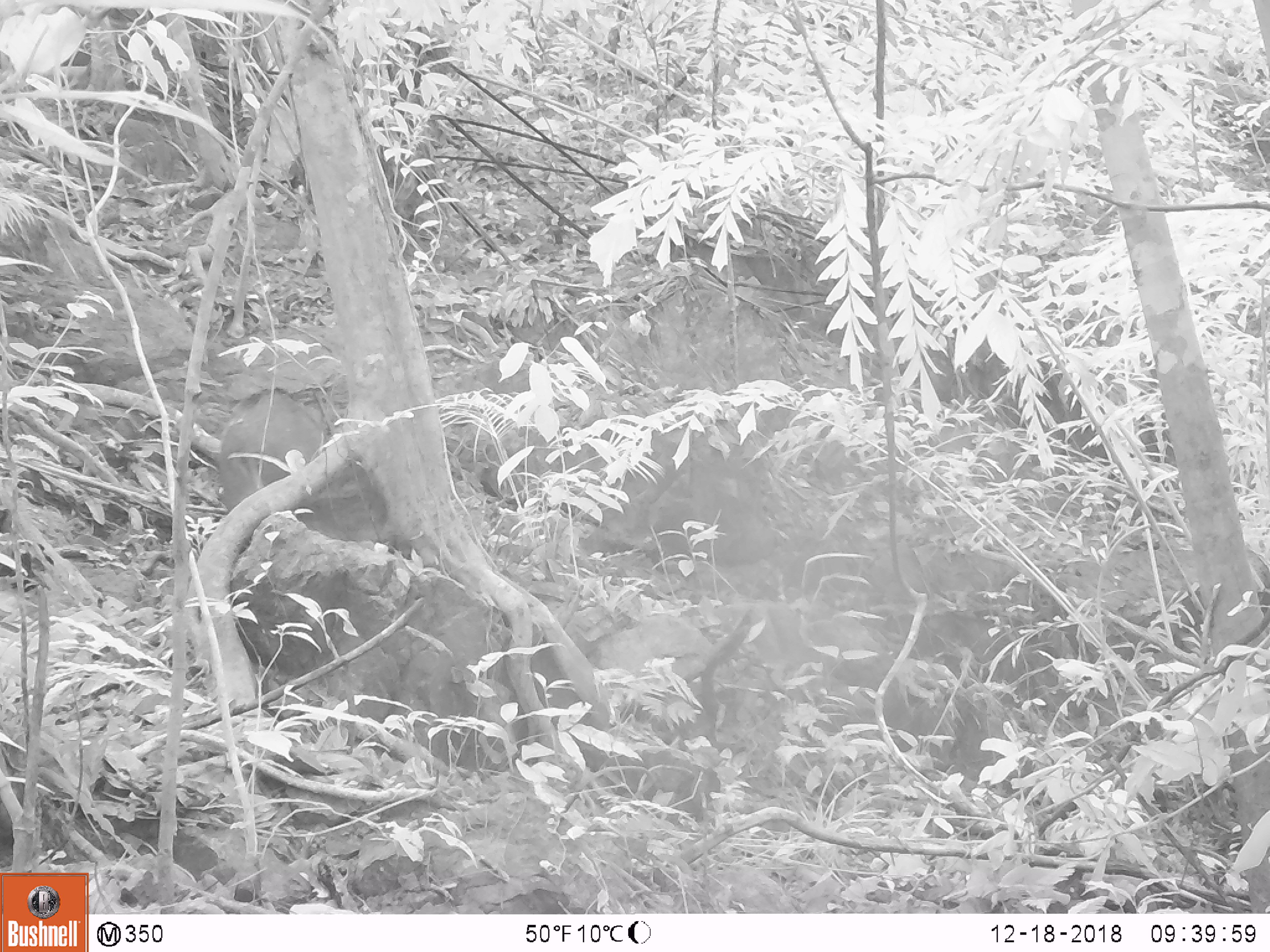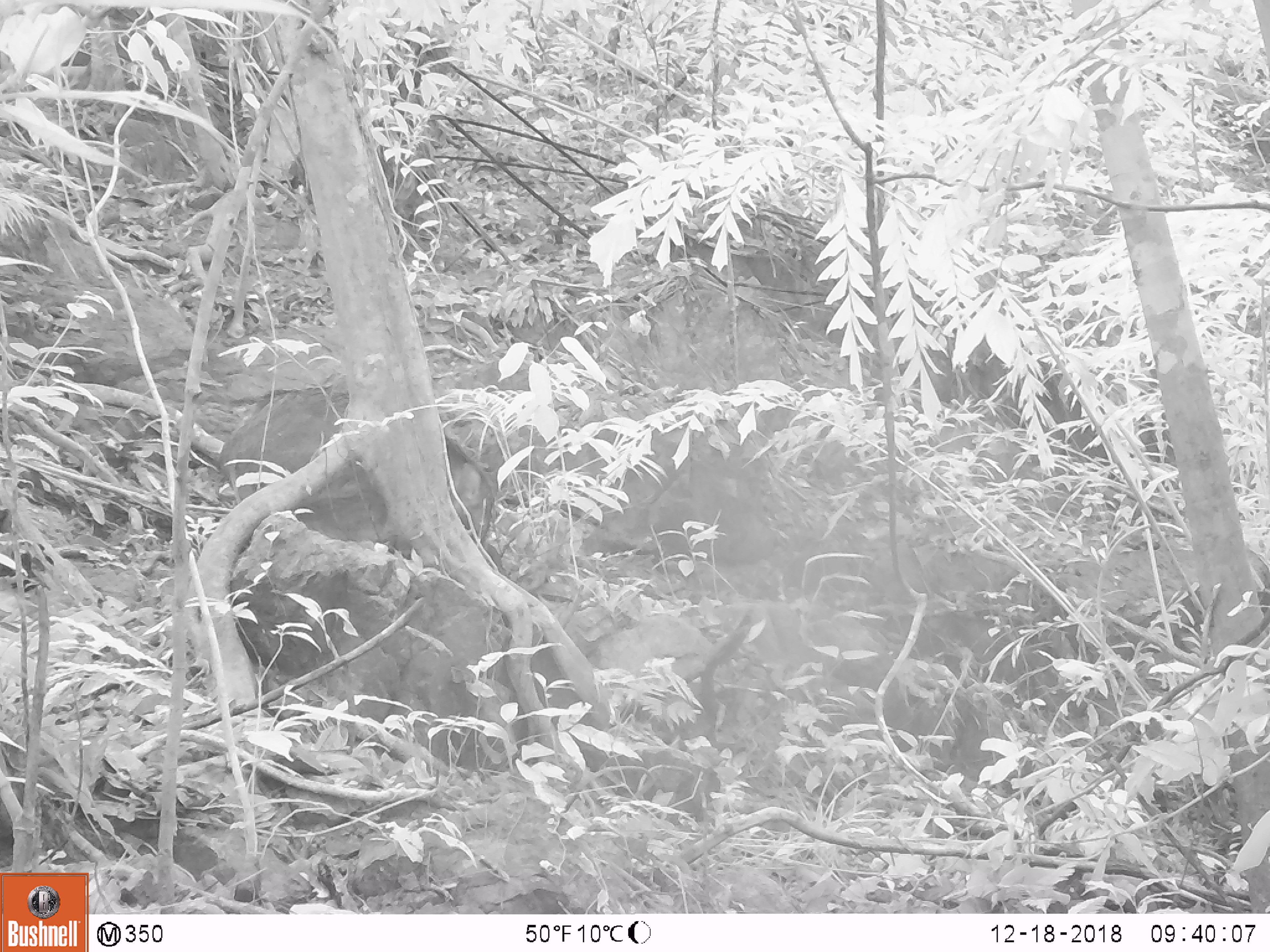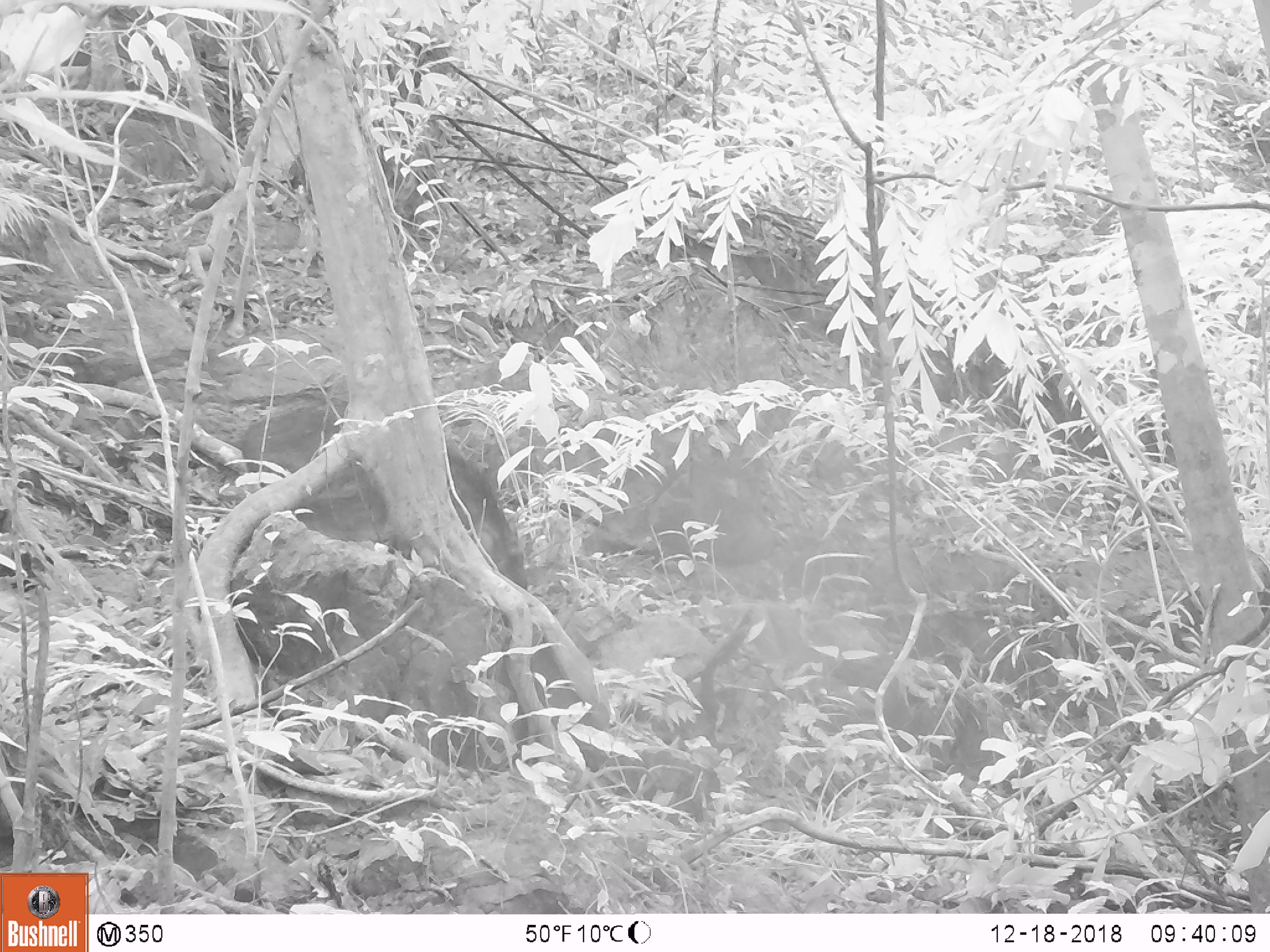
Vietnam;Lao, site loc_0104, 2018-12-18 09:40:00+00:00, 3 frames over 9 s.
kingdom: Animalia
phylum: Chordata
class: Mammalia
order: Artiodactyla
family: Suidae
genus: Sus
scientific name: Sus scrofa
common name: eurasian wild pig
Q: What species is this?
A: Eurasian wild pig (Sus scrofa).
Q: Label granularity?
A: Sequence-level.